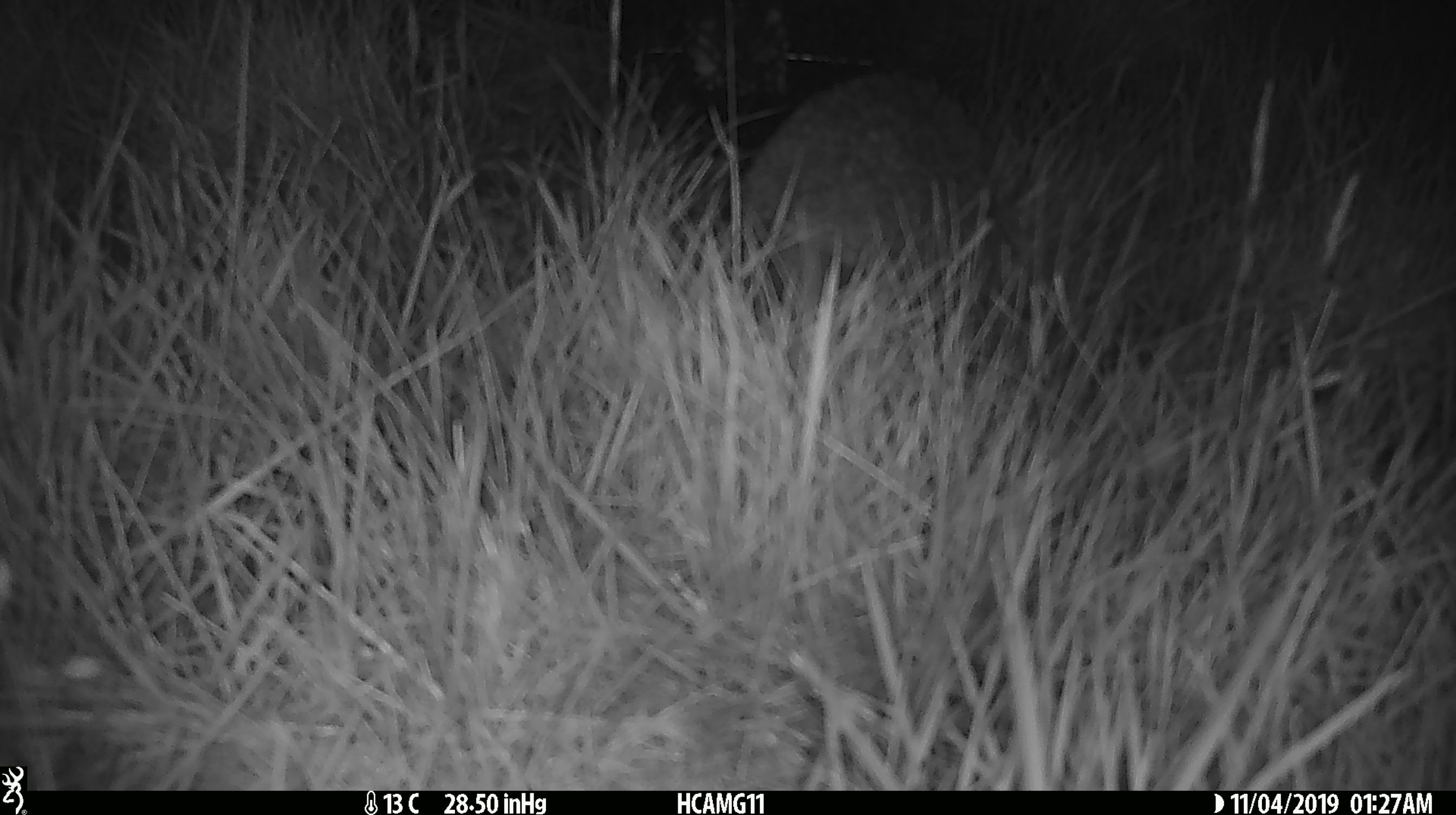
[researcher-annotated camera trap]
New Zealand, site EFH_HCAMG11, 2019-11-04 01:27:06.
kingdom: Animalia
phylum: Chordata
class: Mammalia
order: Eulipotyphla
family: Erinaceidae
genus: Erinaceus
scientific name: Erinaceus europaeus europaeus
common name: european hedgehog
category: hedgehog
Hedgehog (european hedgehog) (Erinaceus europaeus europaeus).